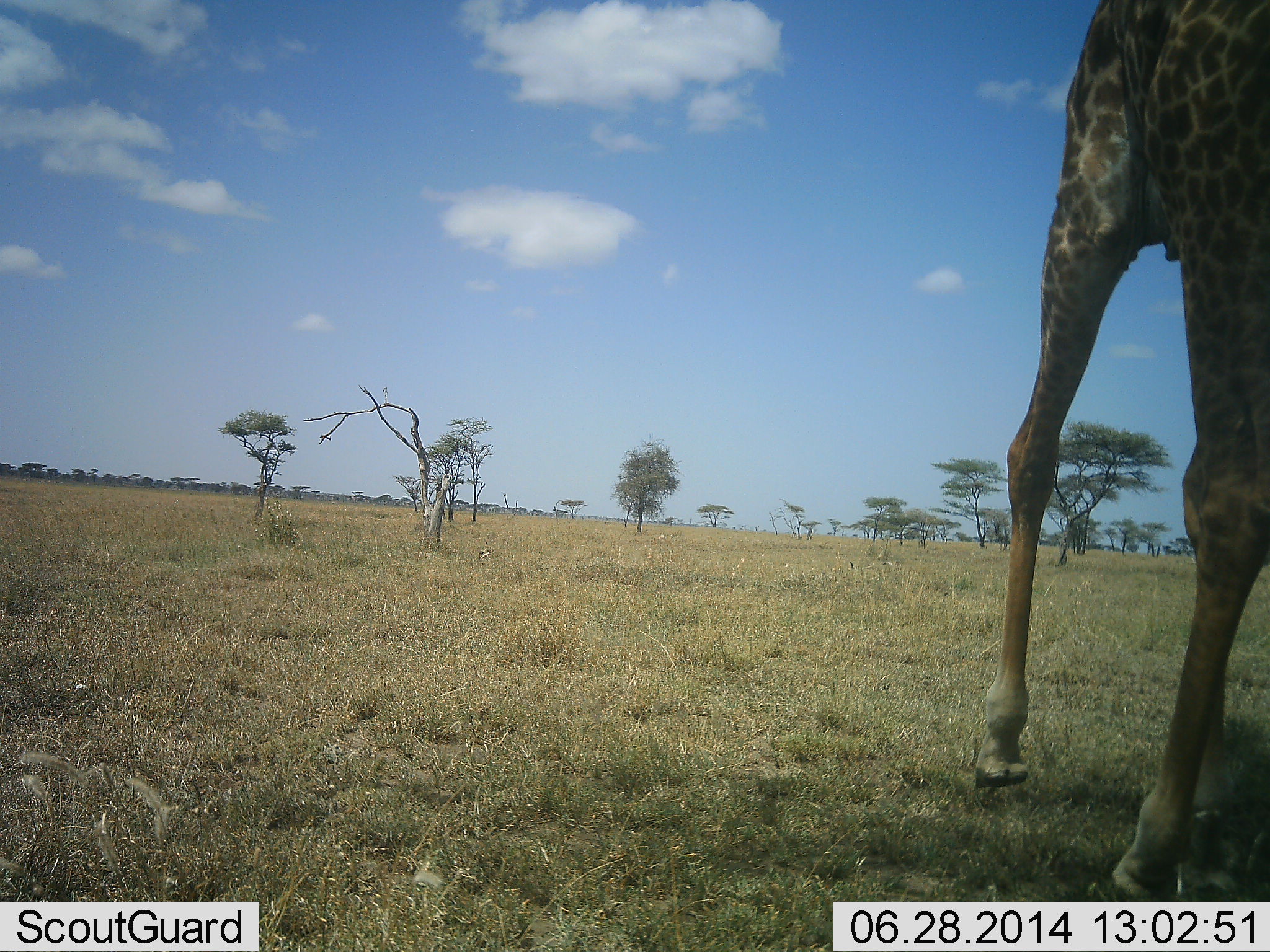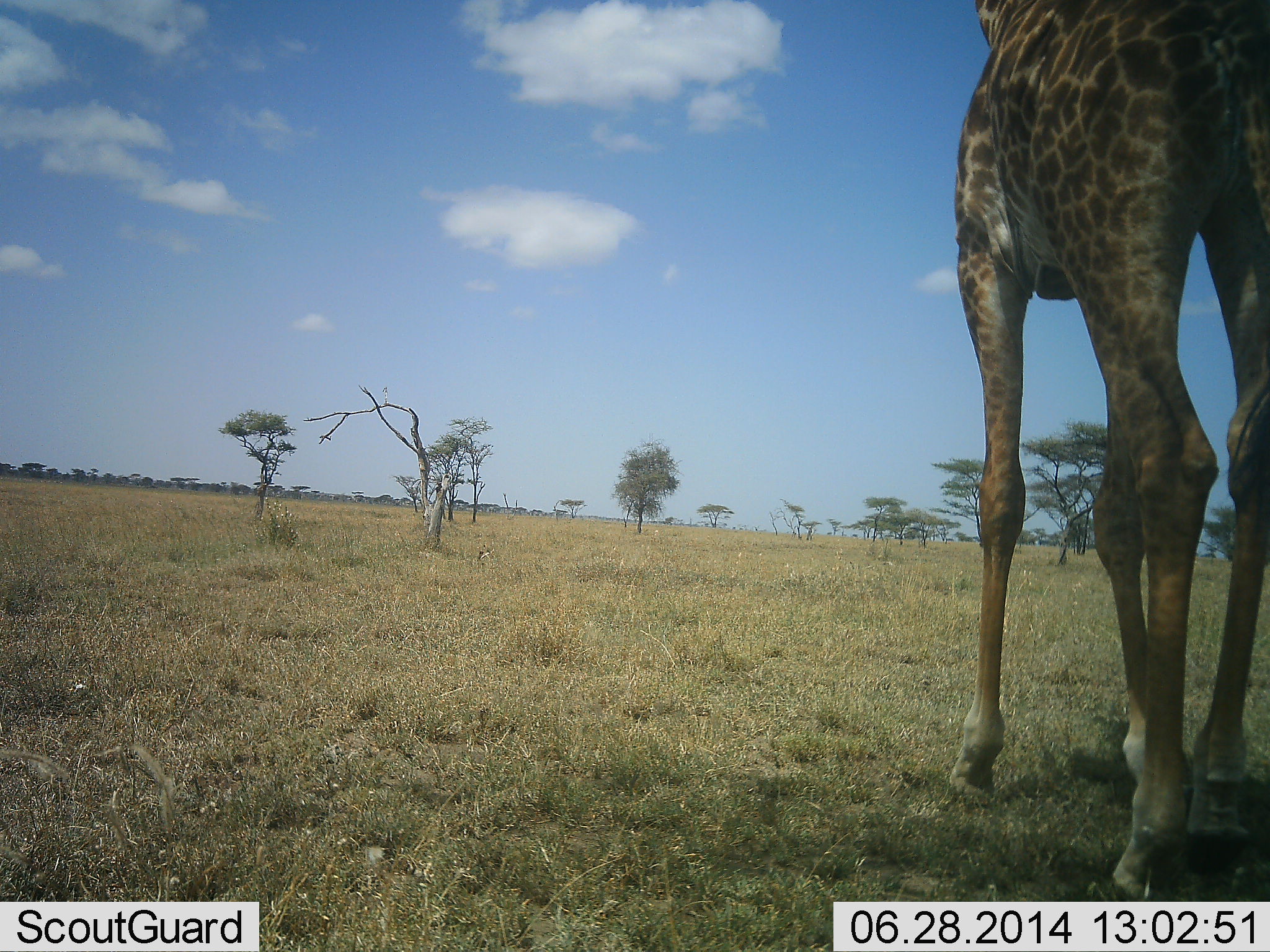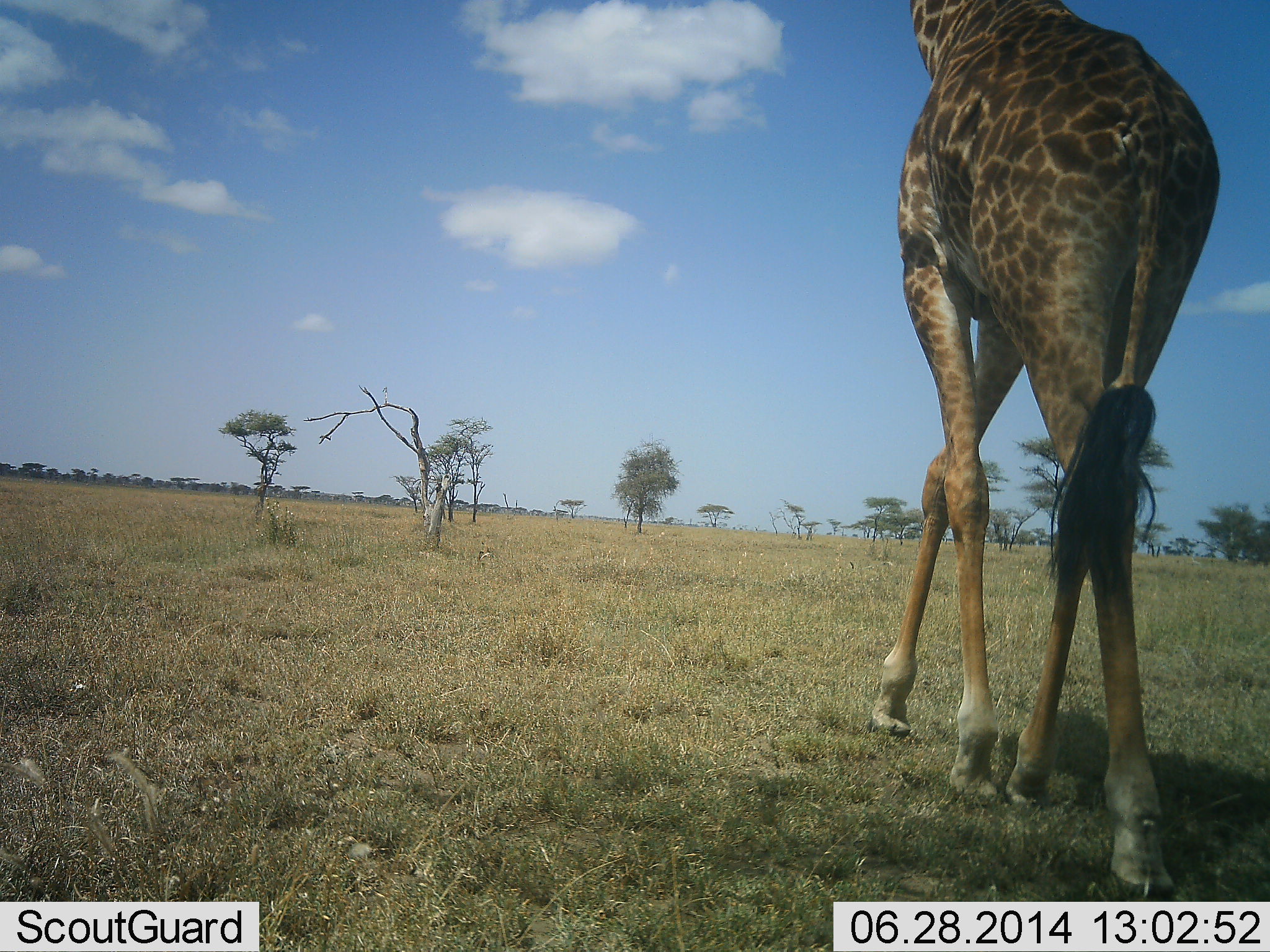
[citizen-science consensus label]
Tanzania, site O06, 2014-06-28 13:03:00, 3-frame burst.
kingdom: Animalia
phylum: Chordata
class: Mammalia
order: Artiodactyla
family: Giraffidae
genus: Giraffa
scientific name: Giraffa camelopardalis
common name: giraffe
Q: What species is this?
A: Giraffe (Giraffa camelopardalis).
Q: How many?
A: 1.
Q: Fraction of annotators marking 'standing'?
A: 40%.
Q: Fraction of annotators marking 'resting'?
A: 0%.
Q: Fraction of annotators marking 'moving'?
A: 60%.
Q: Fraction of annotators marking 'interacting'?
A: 0%.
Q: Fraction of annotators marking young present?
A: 0%.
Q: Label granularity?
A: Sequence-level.